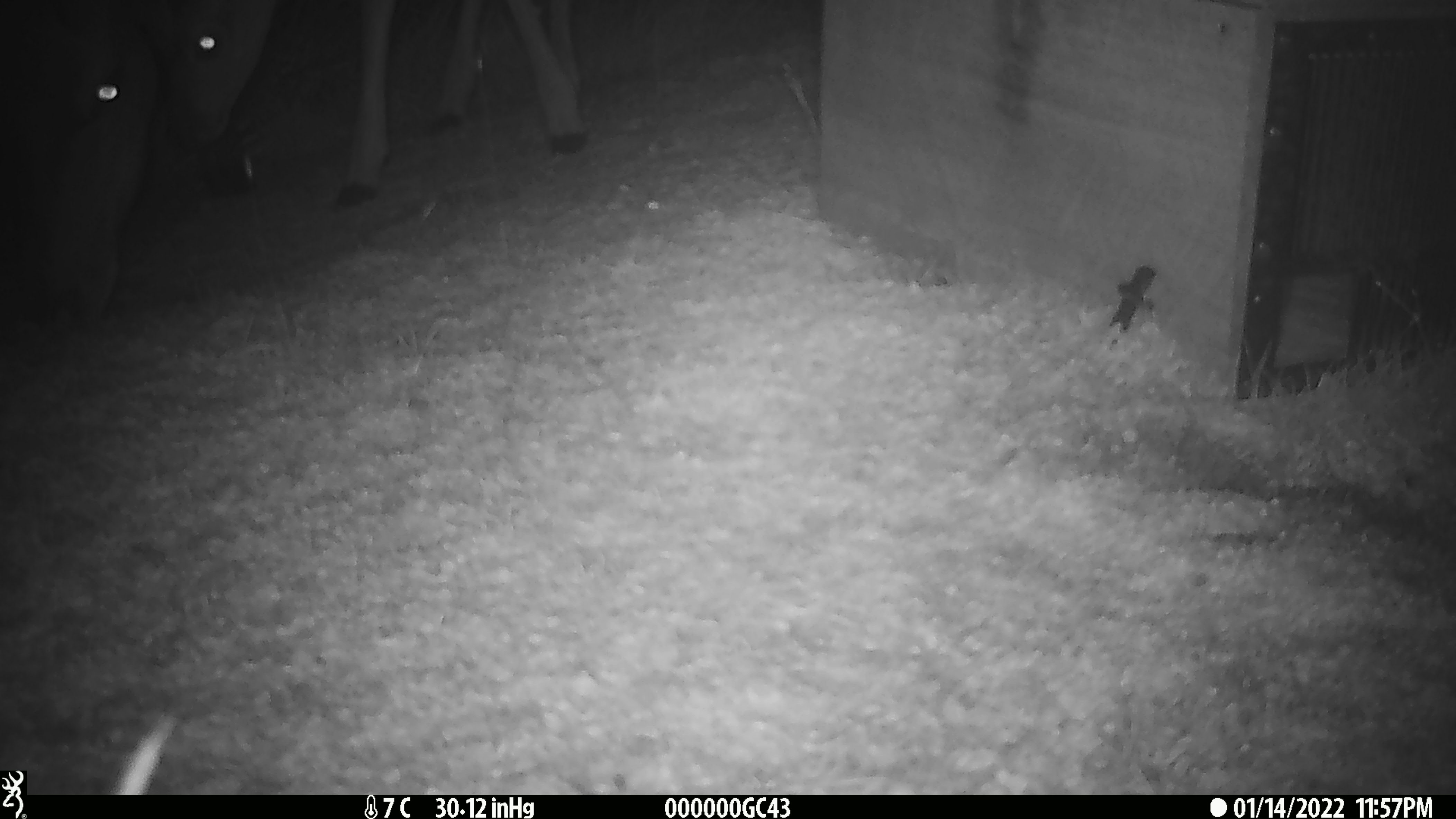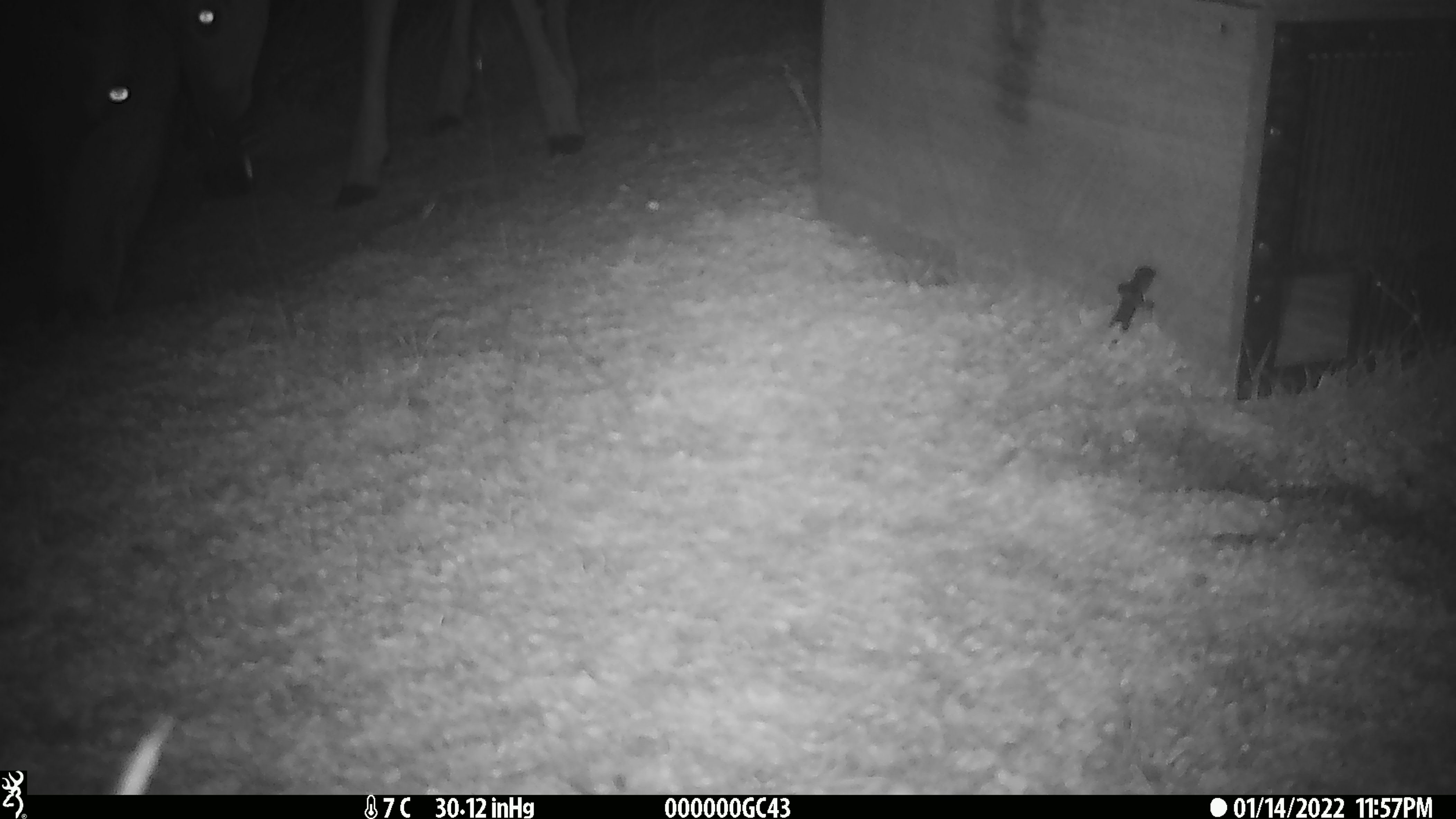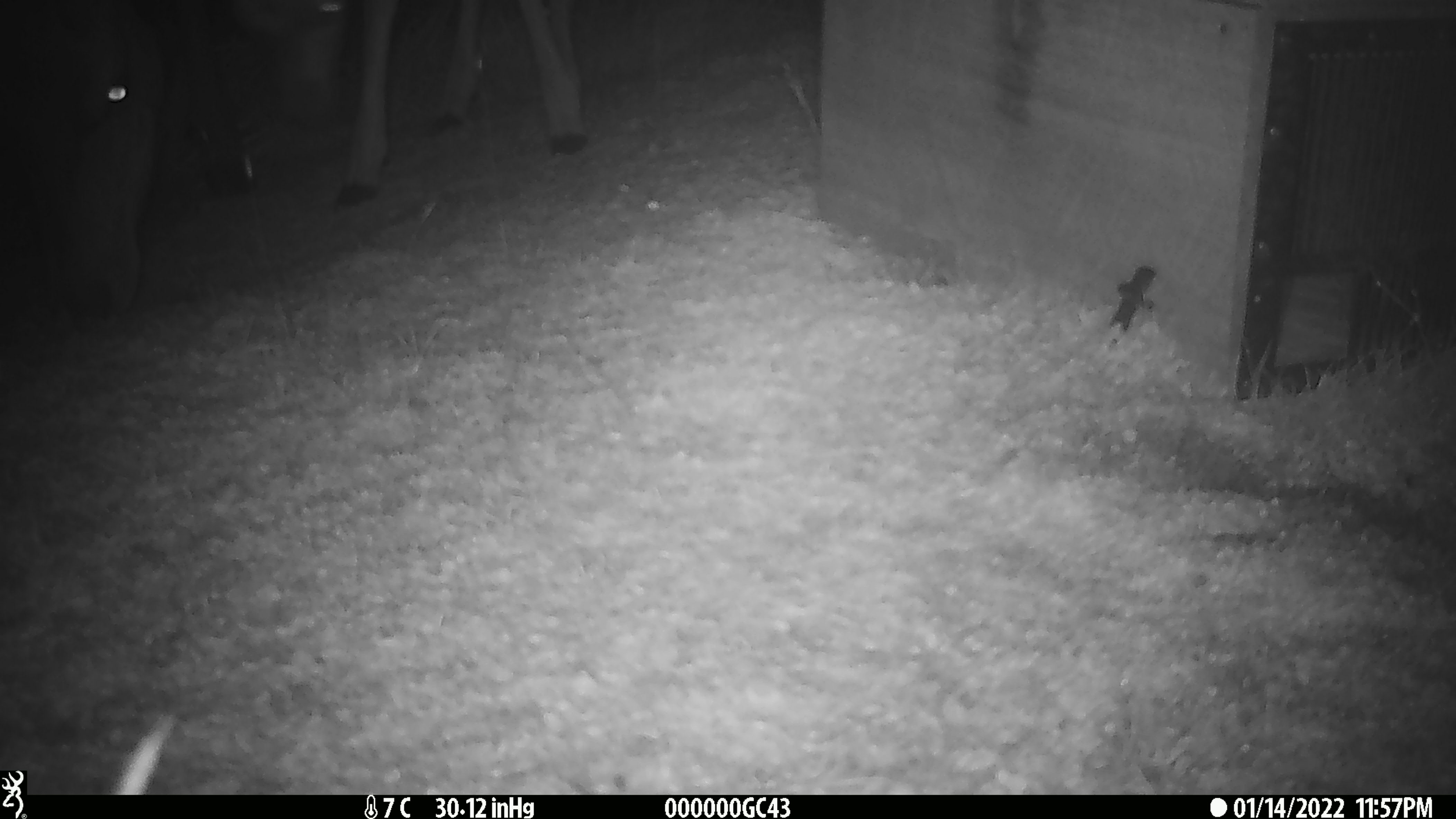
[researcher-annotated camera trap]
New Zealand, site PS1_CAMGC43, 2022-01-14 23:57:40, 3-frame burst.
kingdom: Animalia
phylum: Chordata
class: Mammalia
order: Artiodactyla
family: Cervidae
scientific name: Cervidae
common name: deer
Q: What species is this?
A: Deer (Cervidae).